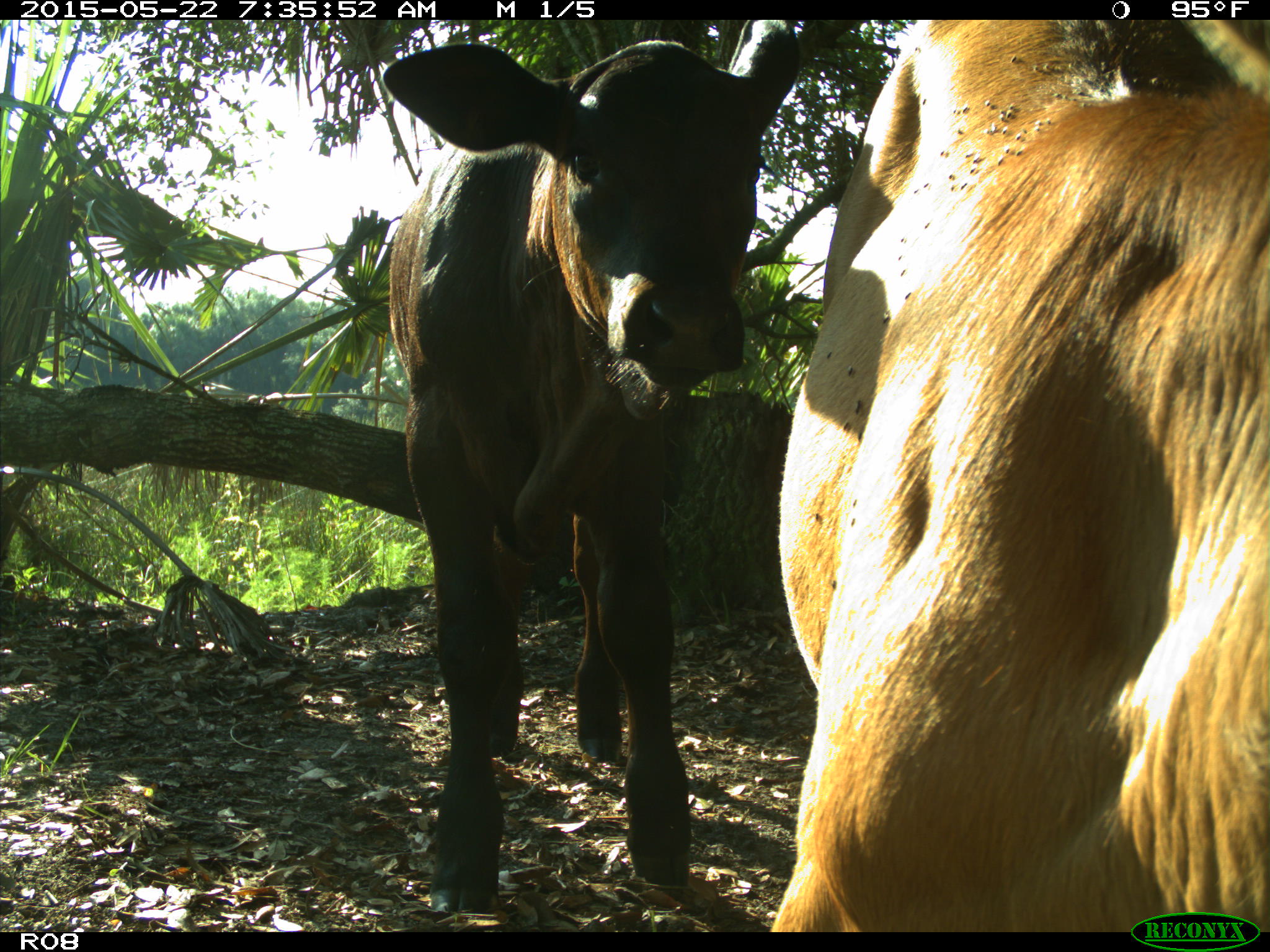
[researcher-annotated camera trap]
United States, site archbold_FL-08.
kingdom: Animalia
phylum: Chordata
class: Mammalia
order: Artiodactyla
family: Bovidae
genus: Bos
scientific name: Bos taurus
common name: domestic cow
Bos taurus (domestic cow).